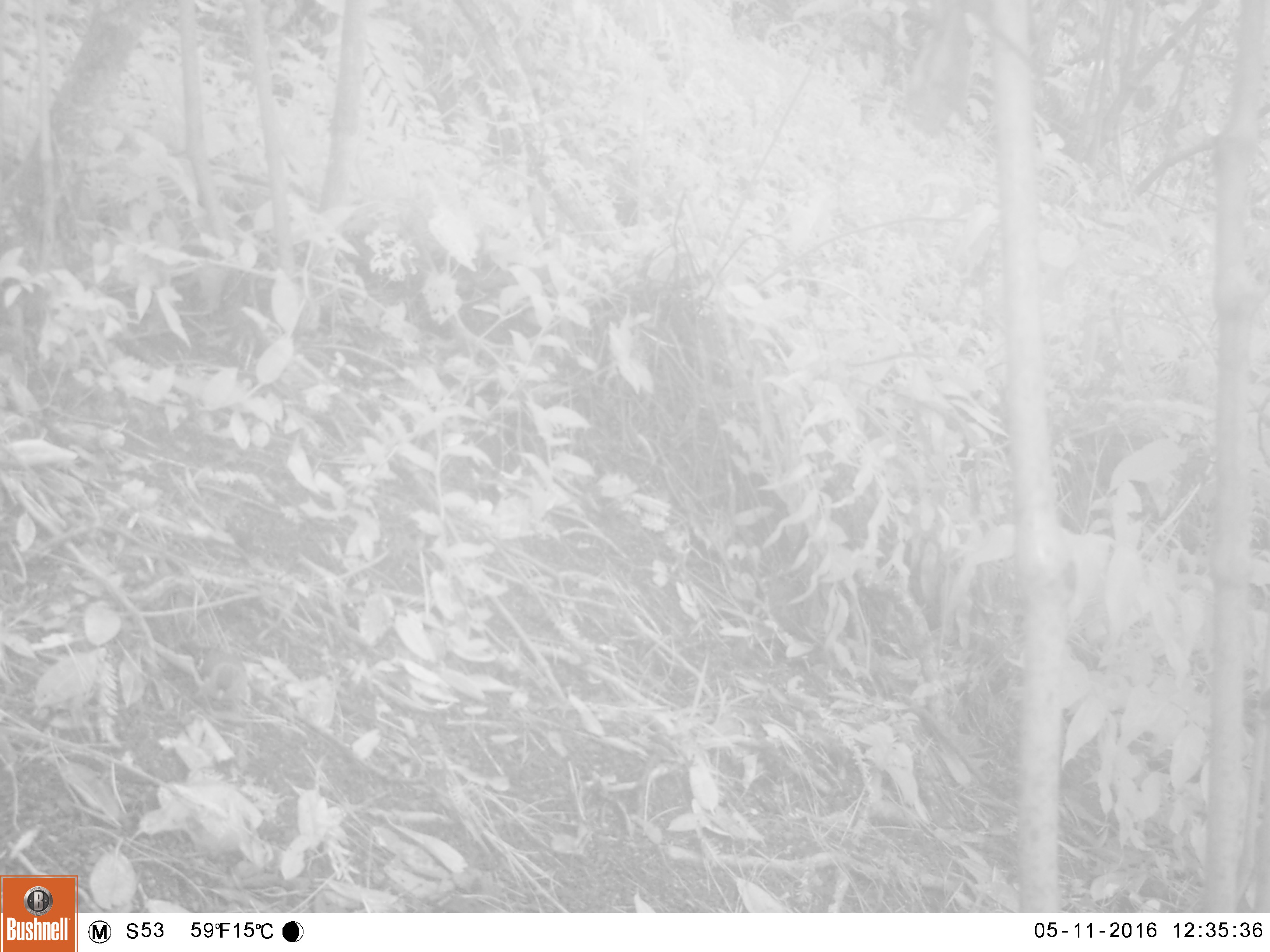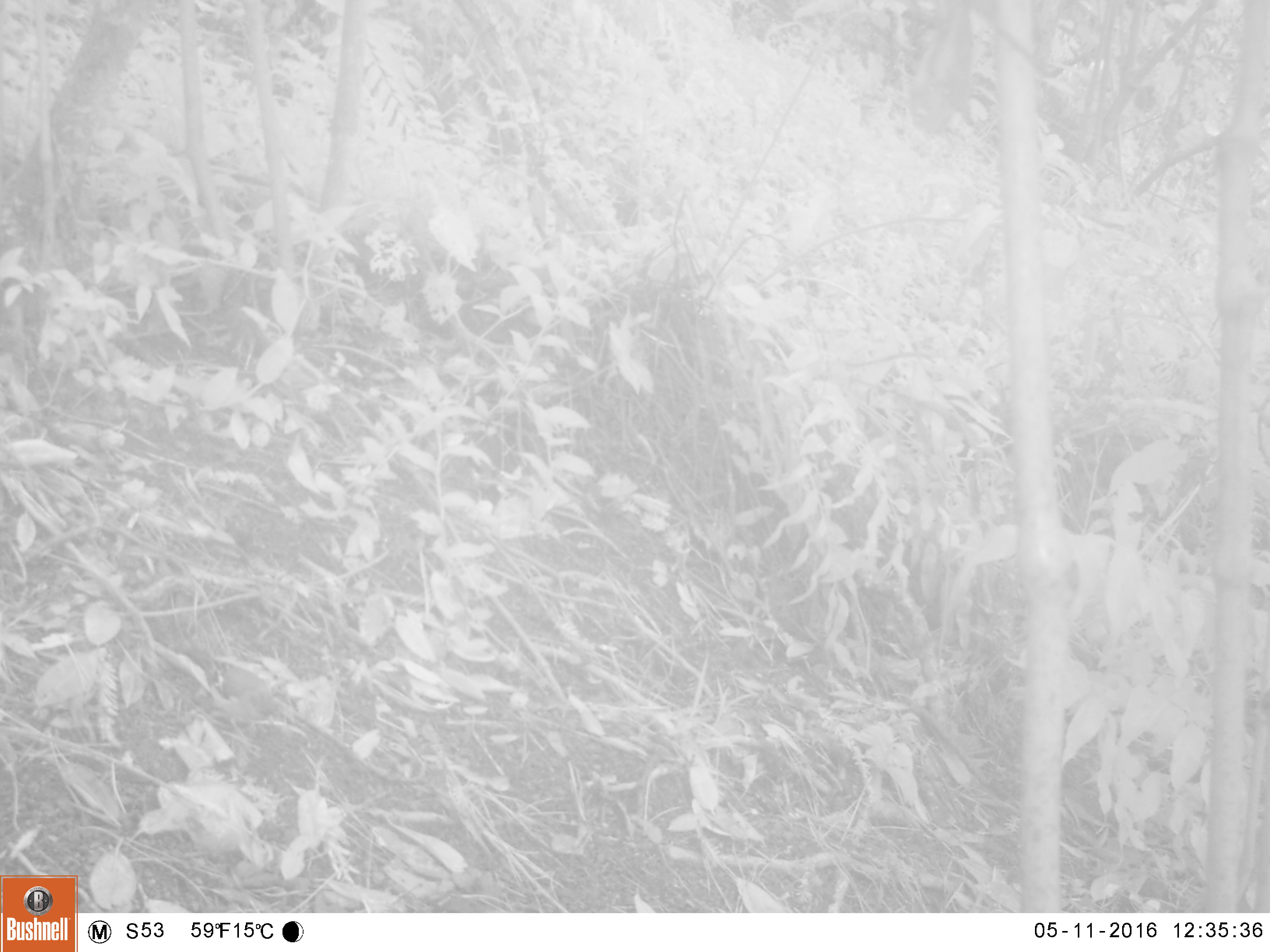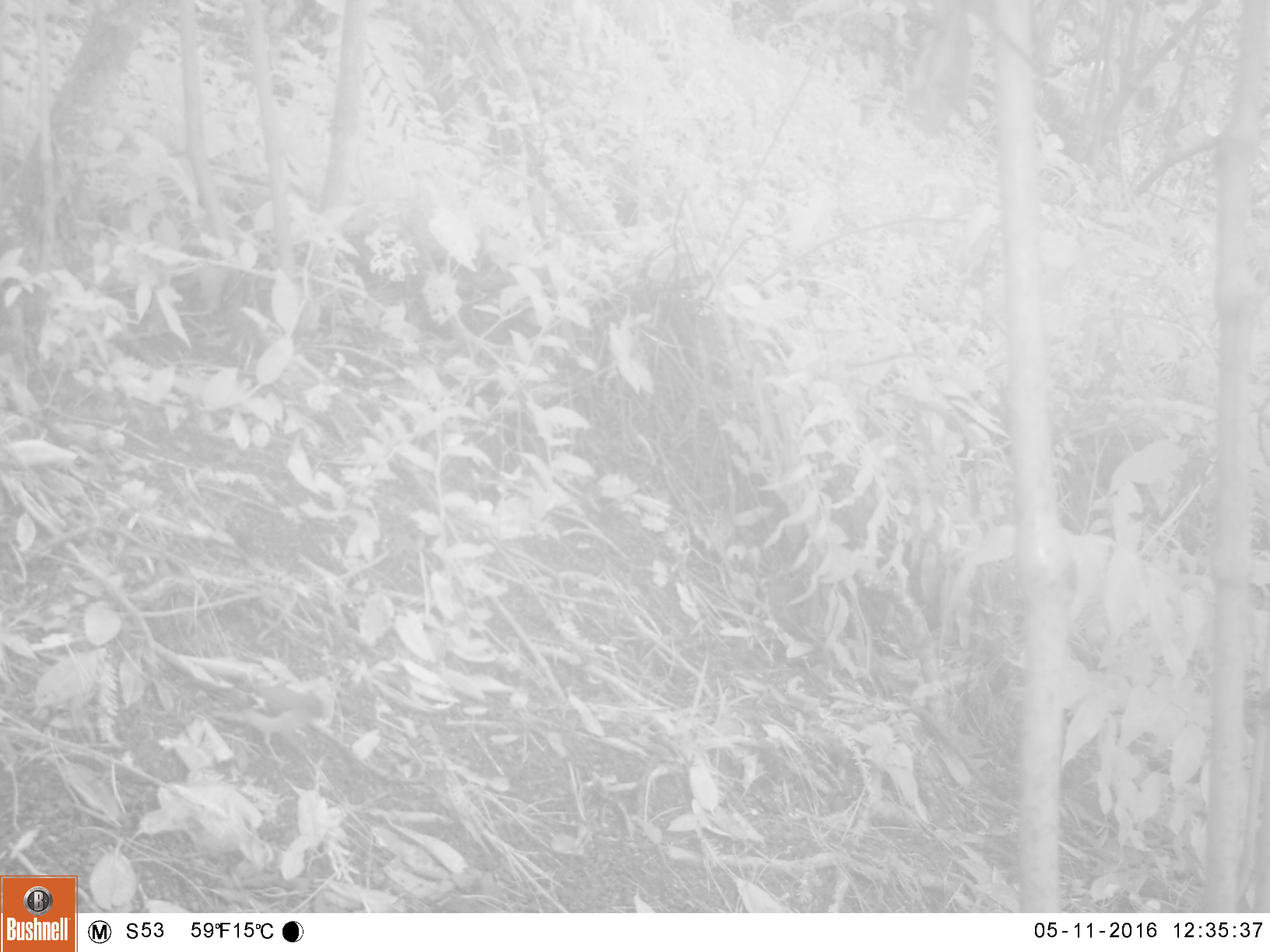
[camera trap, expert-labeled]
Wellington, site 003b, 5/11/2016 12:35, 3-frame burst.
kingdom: Animalia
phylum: Chordata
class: Aves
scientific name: Aves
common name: bird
Bird (Aves).